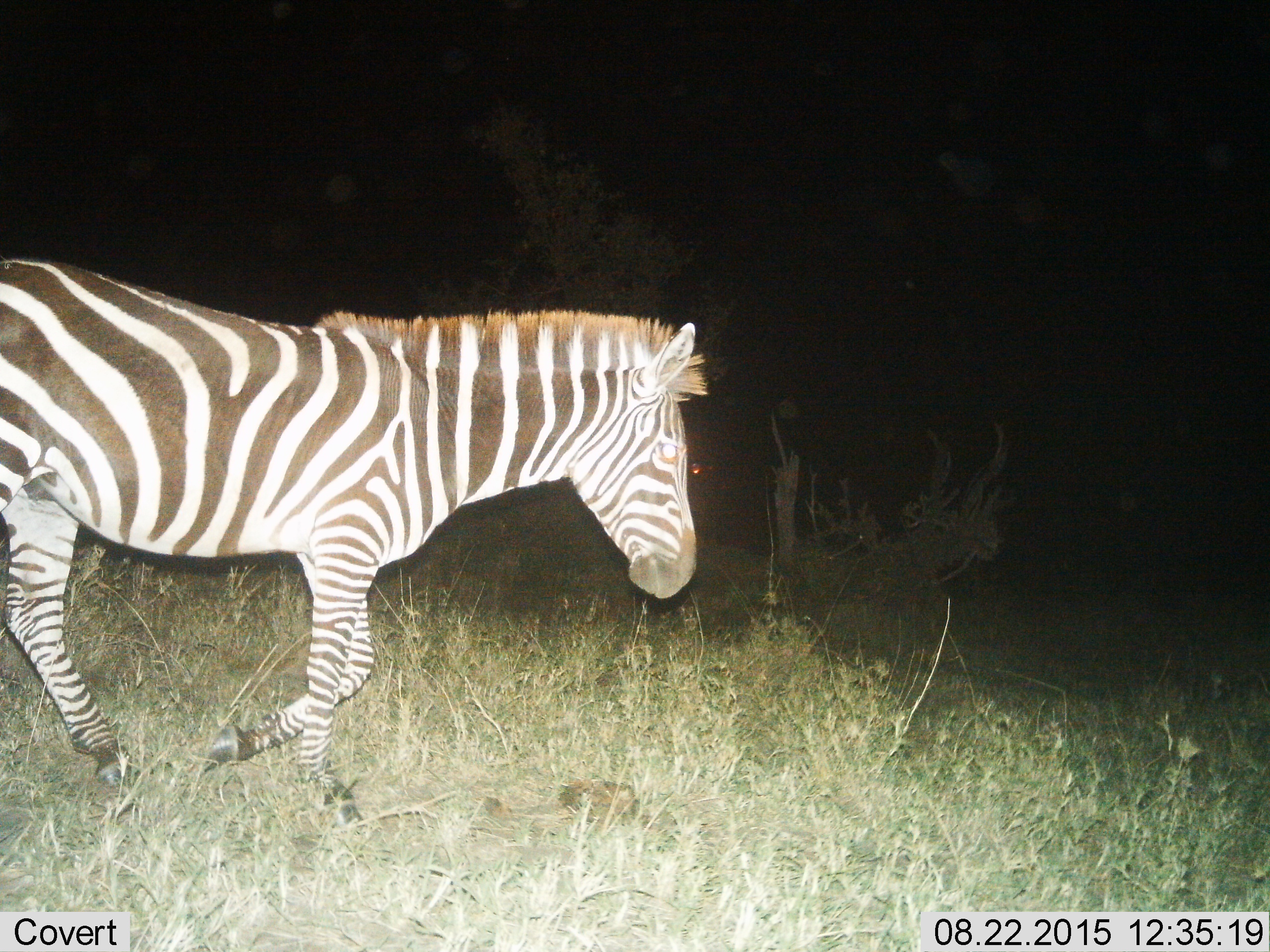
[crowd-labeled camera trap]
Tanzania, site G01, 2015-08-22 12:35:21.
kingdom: Animalia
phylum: Chordata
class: Mammalia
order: Perissodactyla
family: Equidae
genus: Equus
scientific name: Equus quagga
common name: plains zebra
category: zebra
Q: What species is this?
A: Zebra (plains zebra) (Equus quagga).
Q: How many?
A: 1.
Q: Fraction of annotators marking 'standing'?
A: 16%.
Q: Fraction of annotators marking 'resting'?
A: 0%.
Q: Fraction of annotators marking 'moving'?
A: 84%.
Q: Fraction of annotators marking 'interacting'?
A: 0%.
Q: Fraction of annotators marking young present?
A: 0%.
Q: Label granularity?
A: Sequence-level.